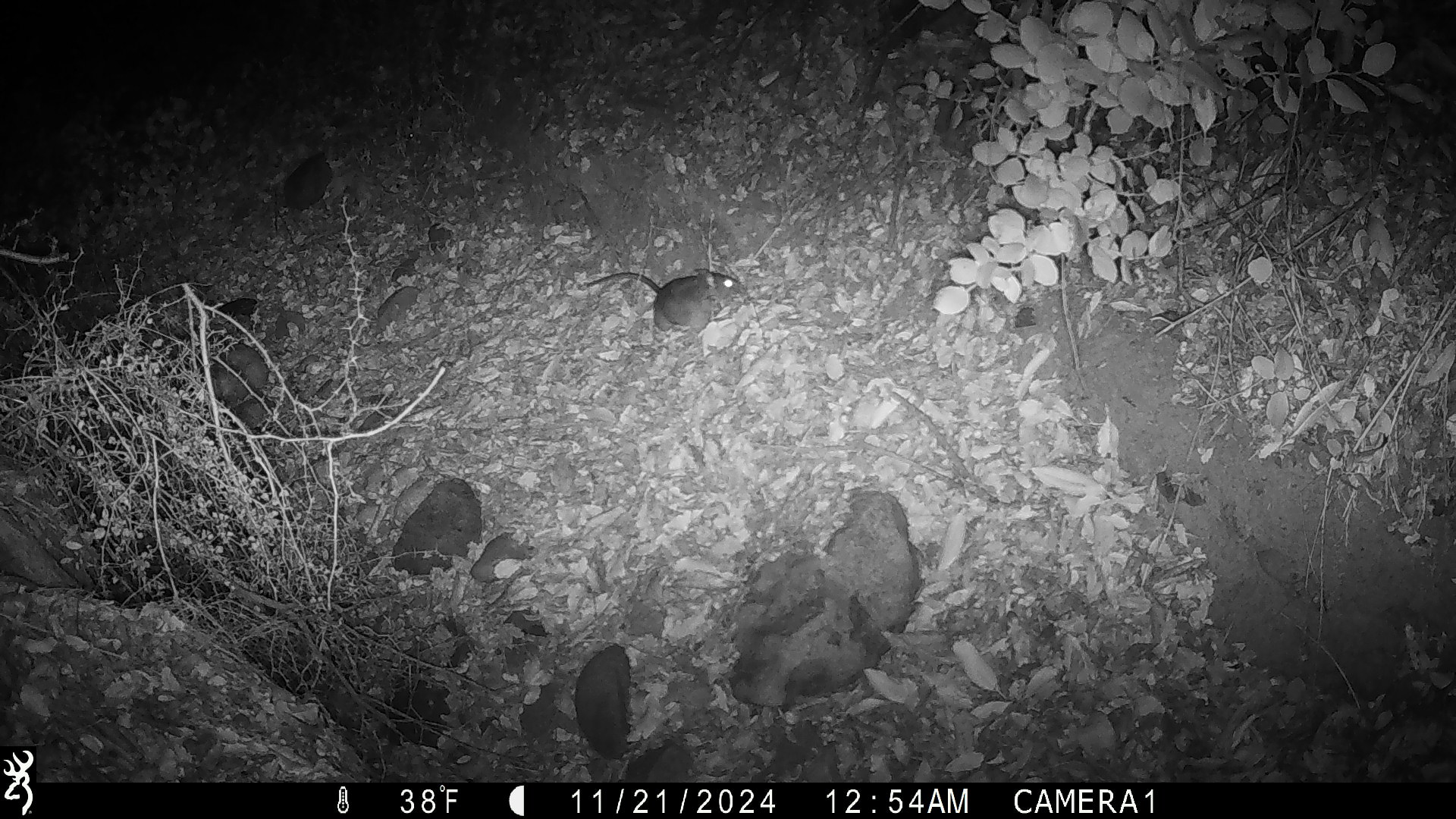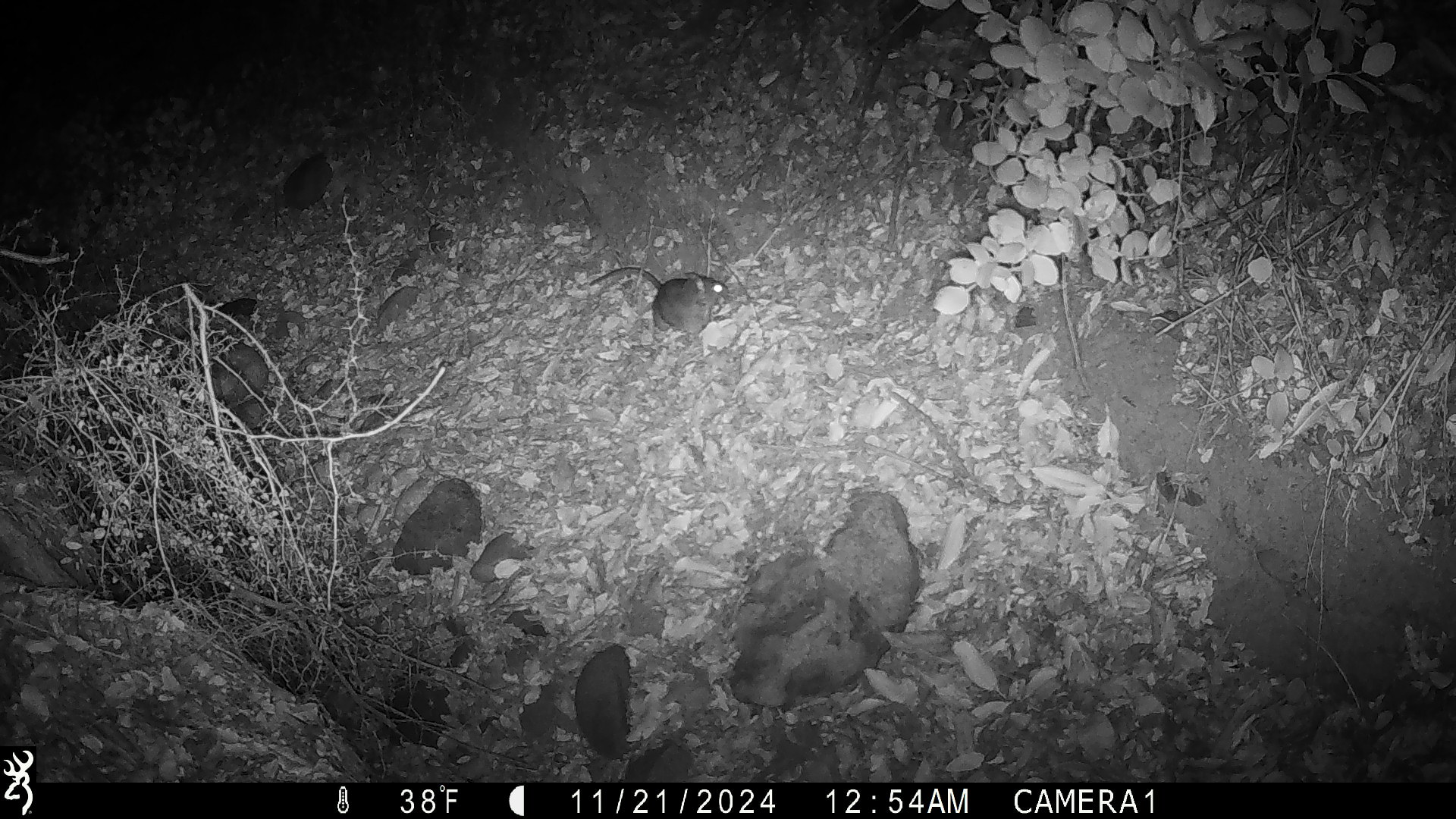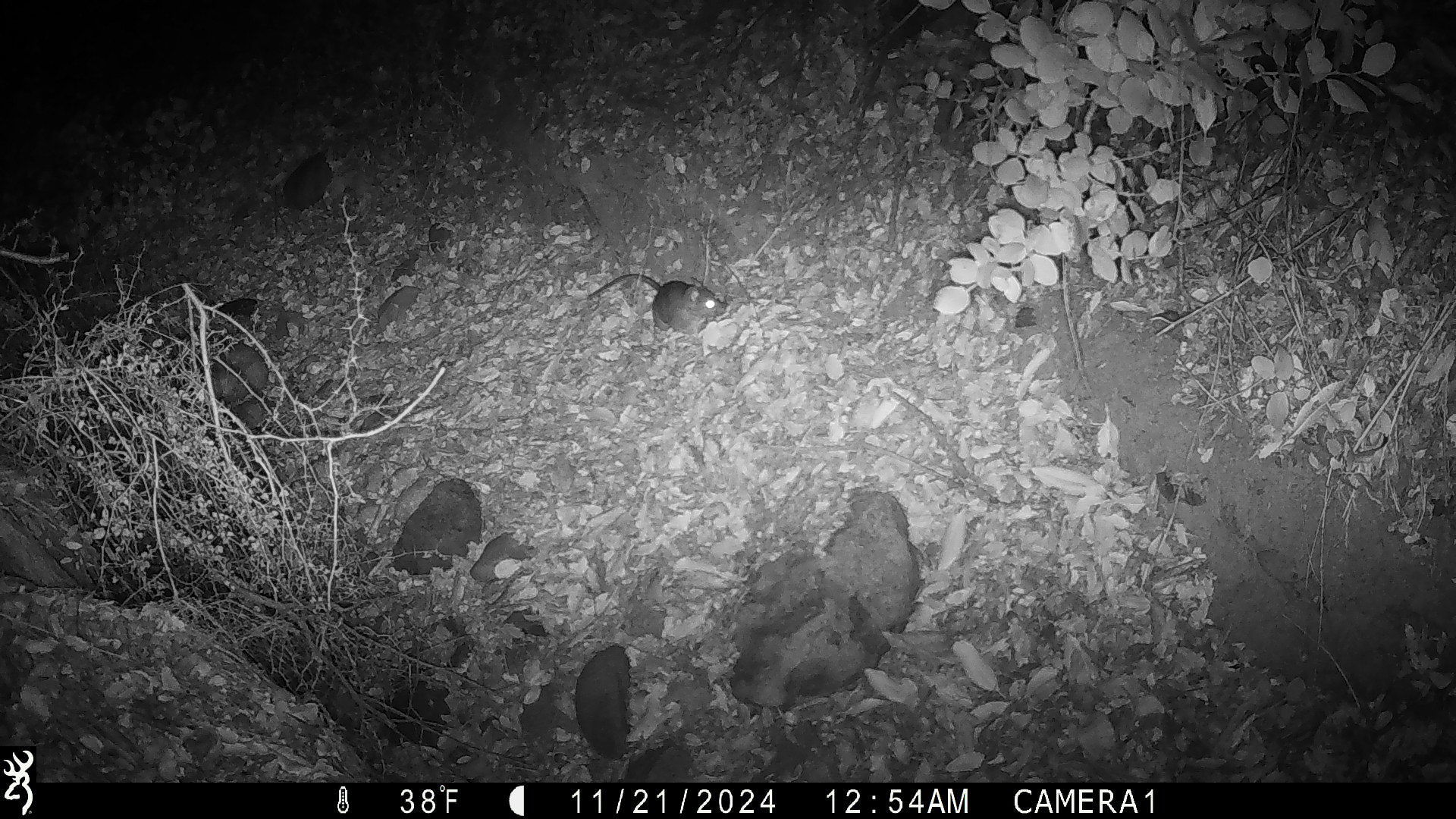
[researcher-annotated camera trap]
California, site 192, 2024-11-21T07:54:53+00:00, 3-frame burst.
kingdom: Animalia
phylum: Chordata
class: Mammalia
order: Rodentia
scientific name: Rodentia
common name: mouse or rat